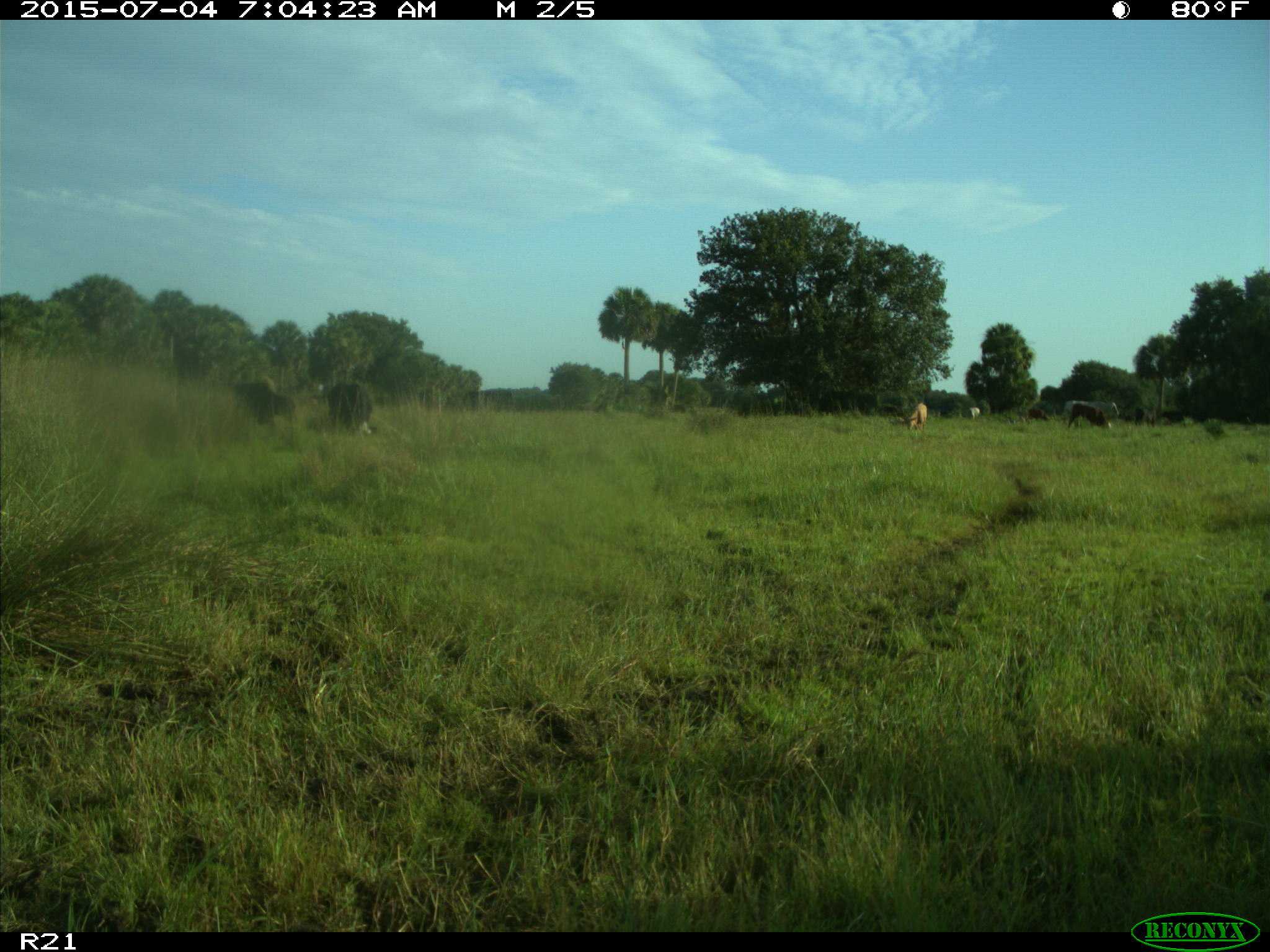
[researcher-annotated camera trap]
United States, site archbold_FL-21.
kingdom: Animalia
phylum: Chordata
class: Mammalia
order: Artiodactyla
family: Bovidae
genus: Bos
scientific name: Bos taurus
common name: domestic cow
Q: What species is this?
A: Bos taurus (domestic cow).